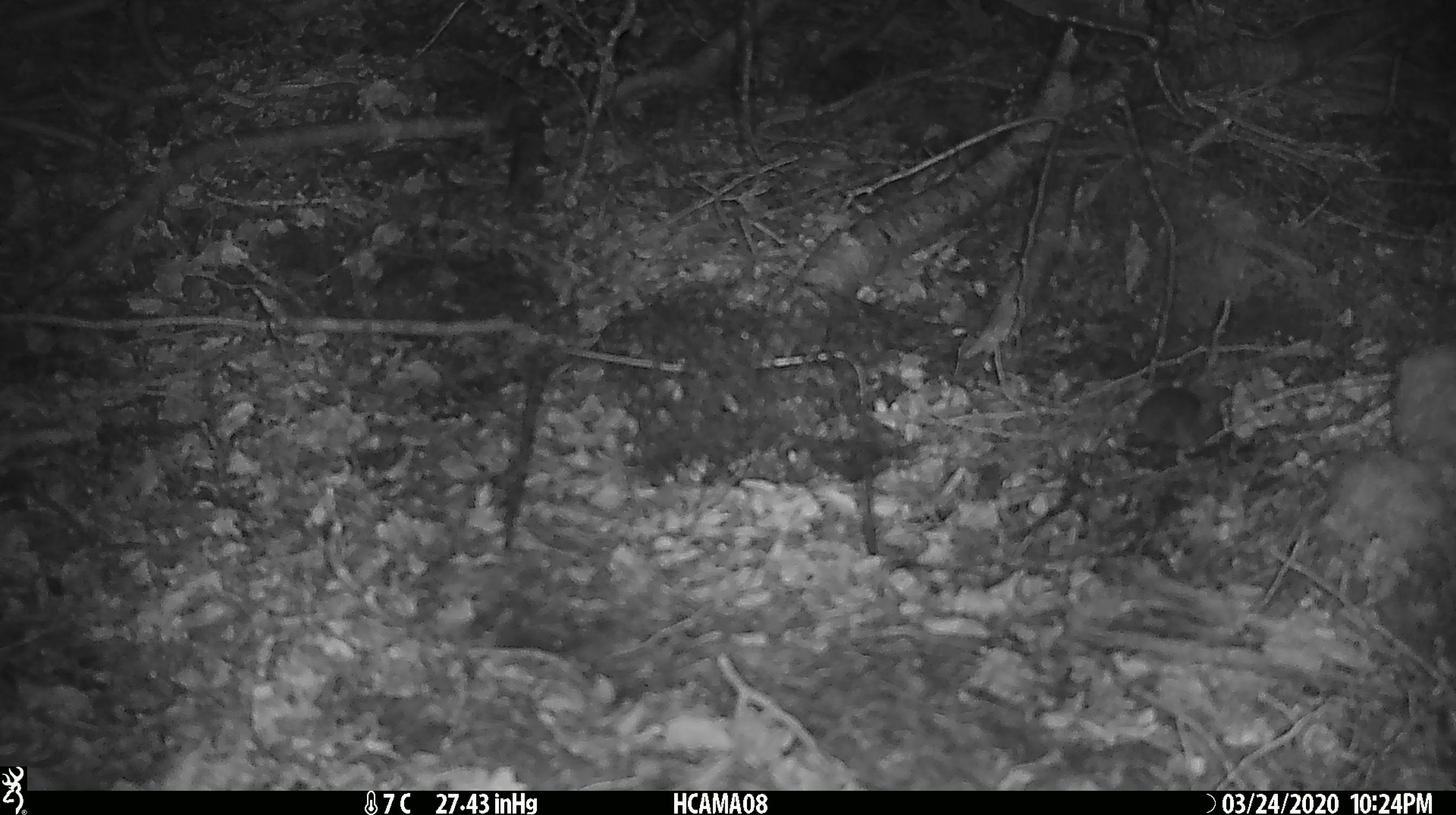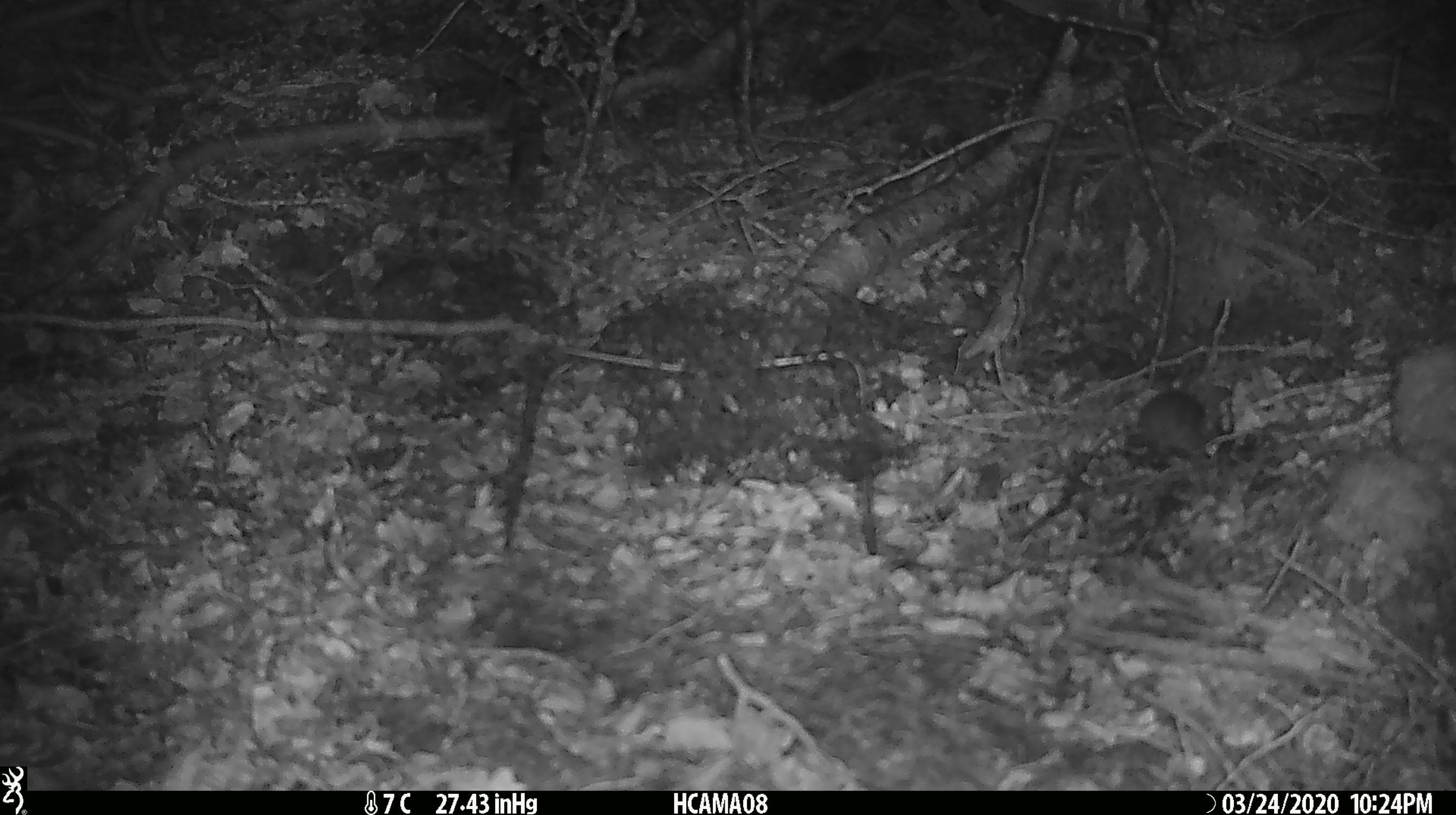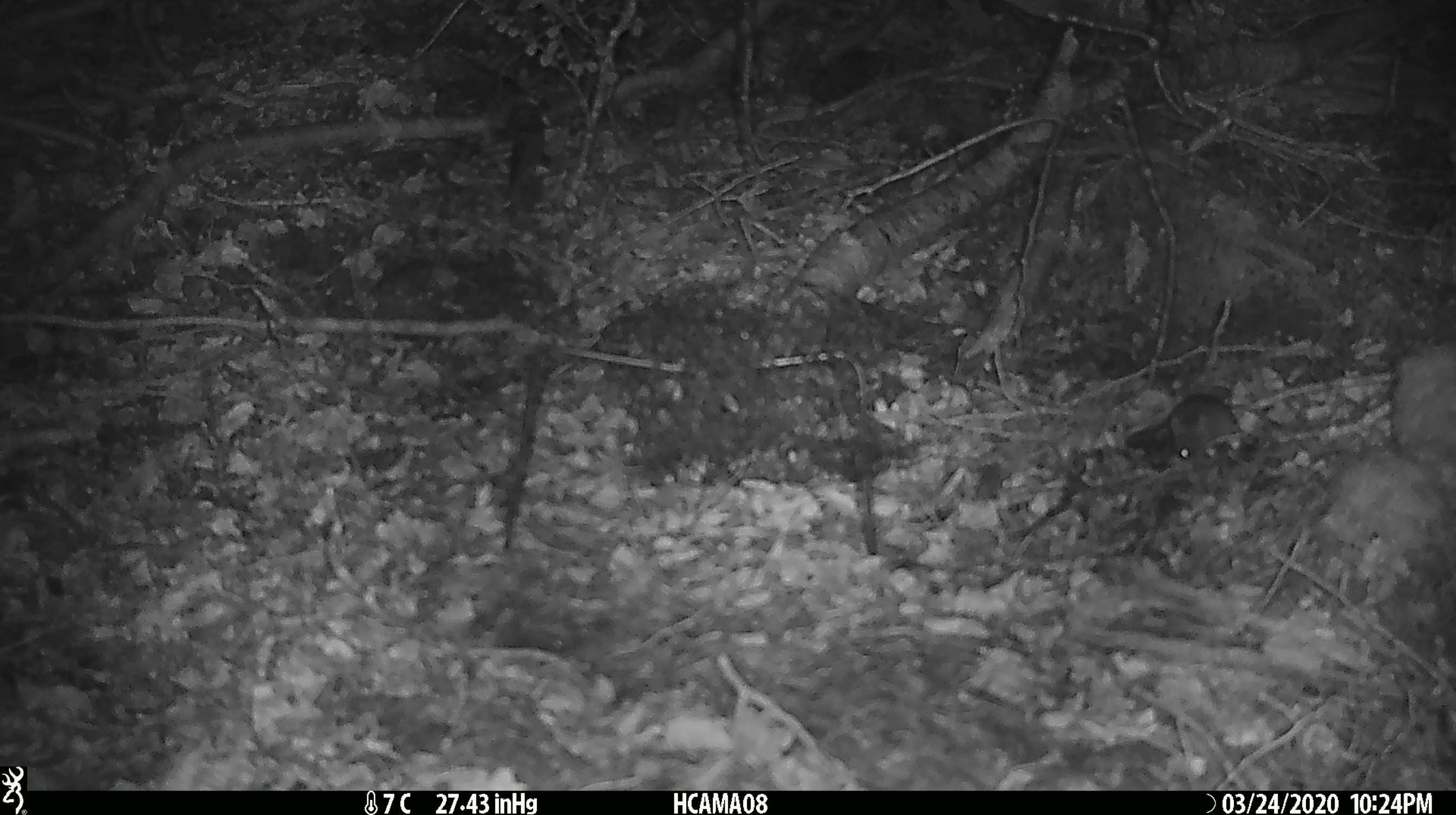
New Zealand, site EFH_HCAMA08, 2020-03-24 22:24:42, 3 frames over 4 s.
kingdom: Animalia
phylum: Chordata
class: Mammalia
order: Rodentia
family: Muridae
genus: Mus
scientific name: Mus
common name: mouse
Mouse (Mus).